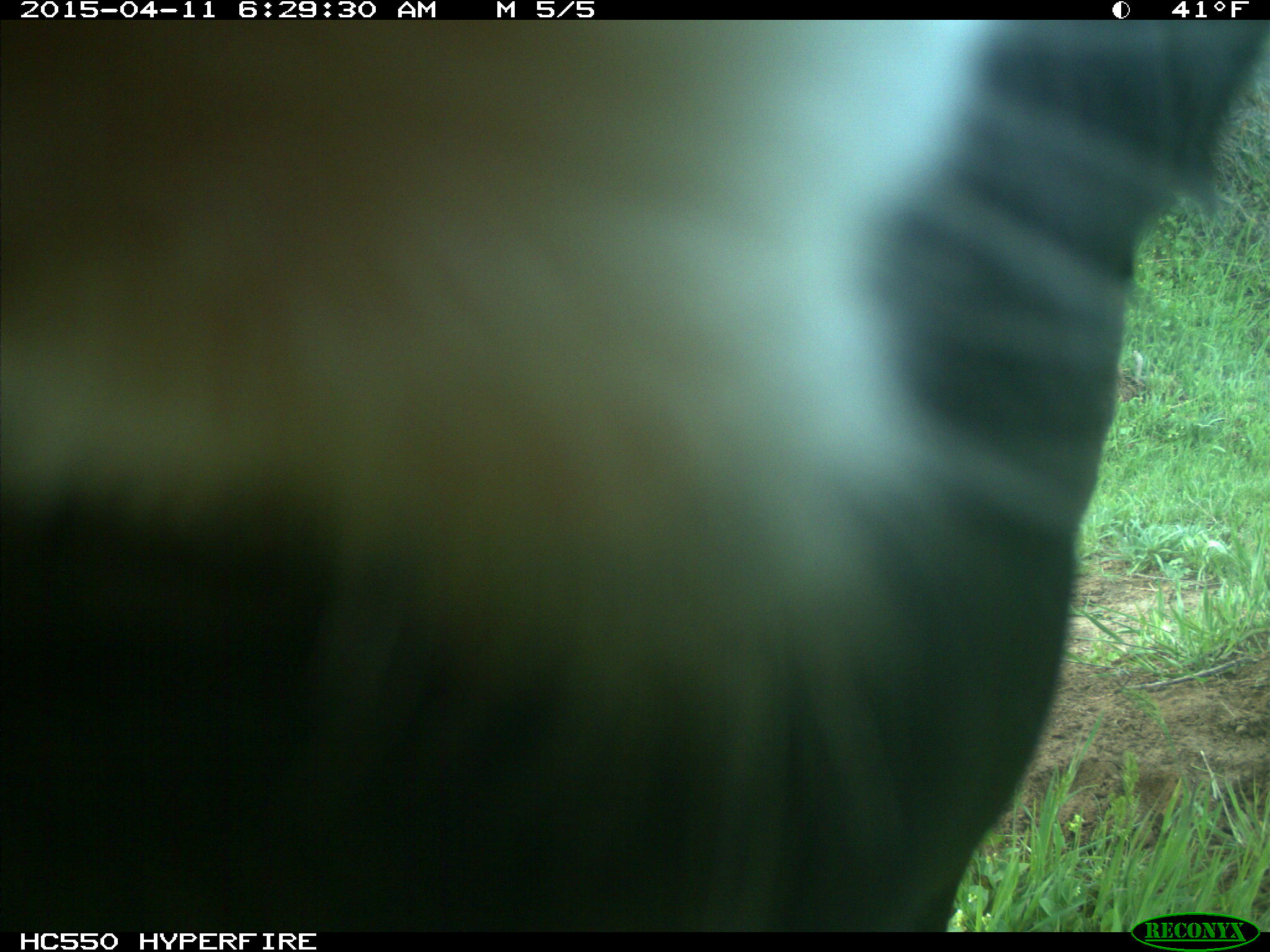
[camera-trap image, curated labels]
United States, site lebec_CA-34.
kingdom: Animalia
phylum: Chordata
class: Mammalia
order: Artiodactyla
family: Bovidae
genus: Bos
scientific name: Bos taurus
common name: domestic cow